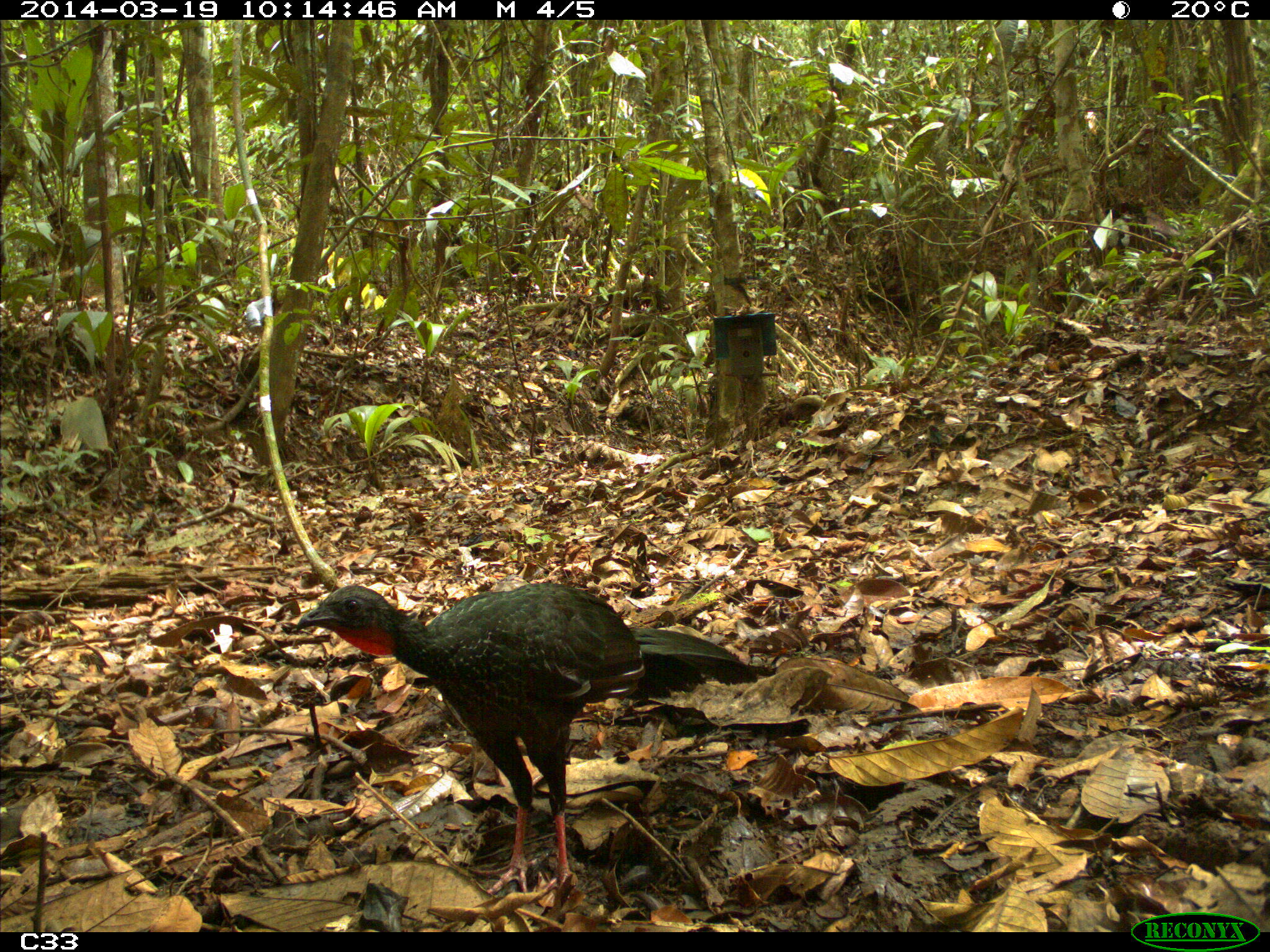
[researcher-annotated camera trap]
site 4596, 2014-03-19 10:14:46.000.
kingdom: Animalia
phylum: Chordata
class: Aves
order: Galliformes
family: Cracidae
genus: Penelope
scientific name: Penelope jacquacu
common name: spix's guan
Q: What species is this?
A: Penelope jacquacu (spix's guan).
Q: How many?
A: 2.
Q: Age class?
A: Adult.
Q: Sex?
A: Female.